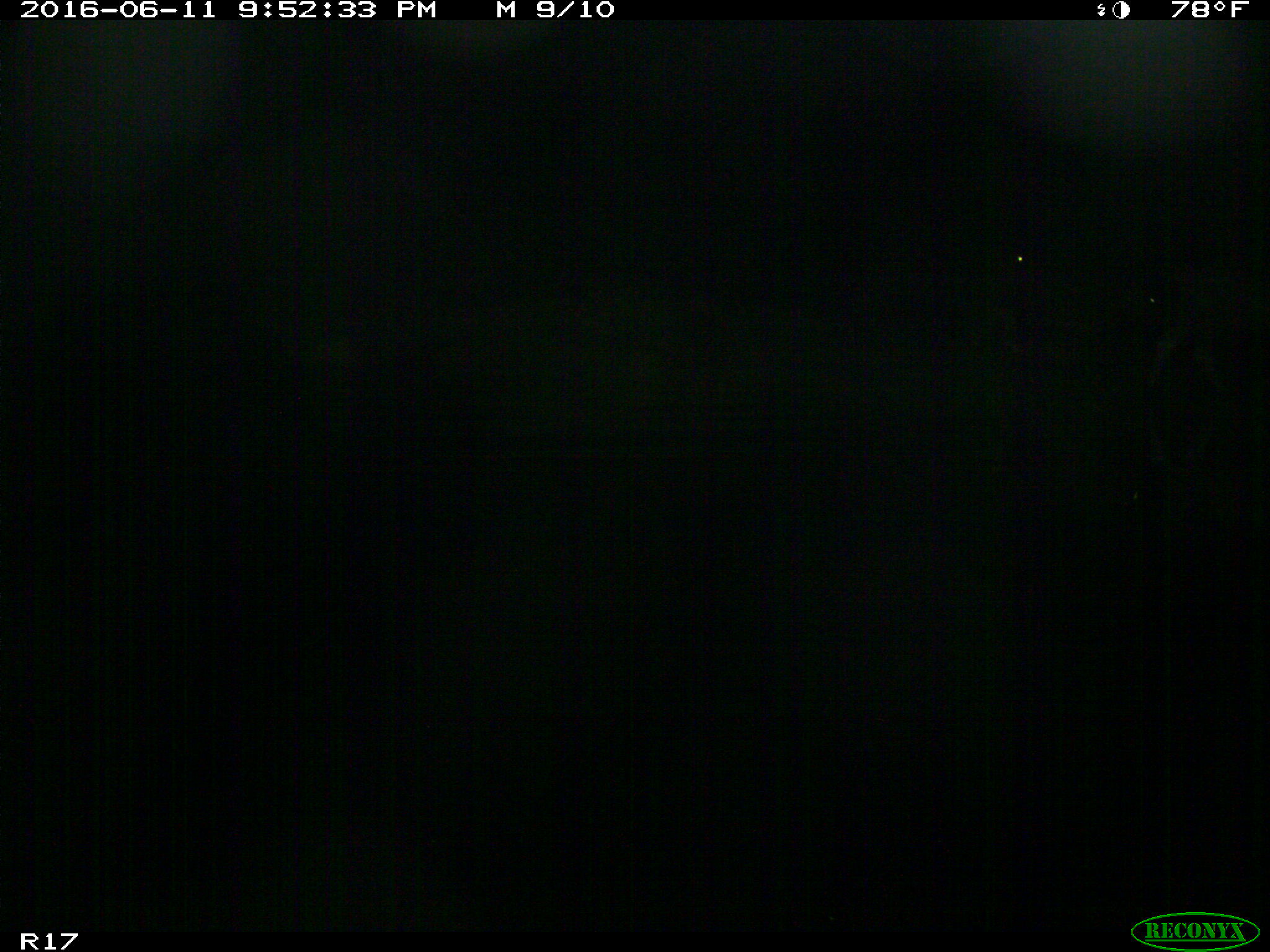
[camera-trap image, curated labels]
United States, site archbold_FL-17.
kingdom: Animalia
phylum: Chordata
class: Mammalia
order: Artiodactyla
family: Bovidae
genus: Bos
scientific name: Bos taurus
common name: domestic cow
Bos taurus (domestic cow).